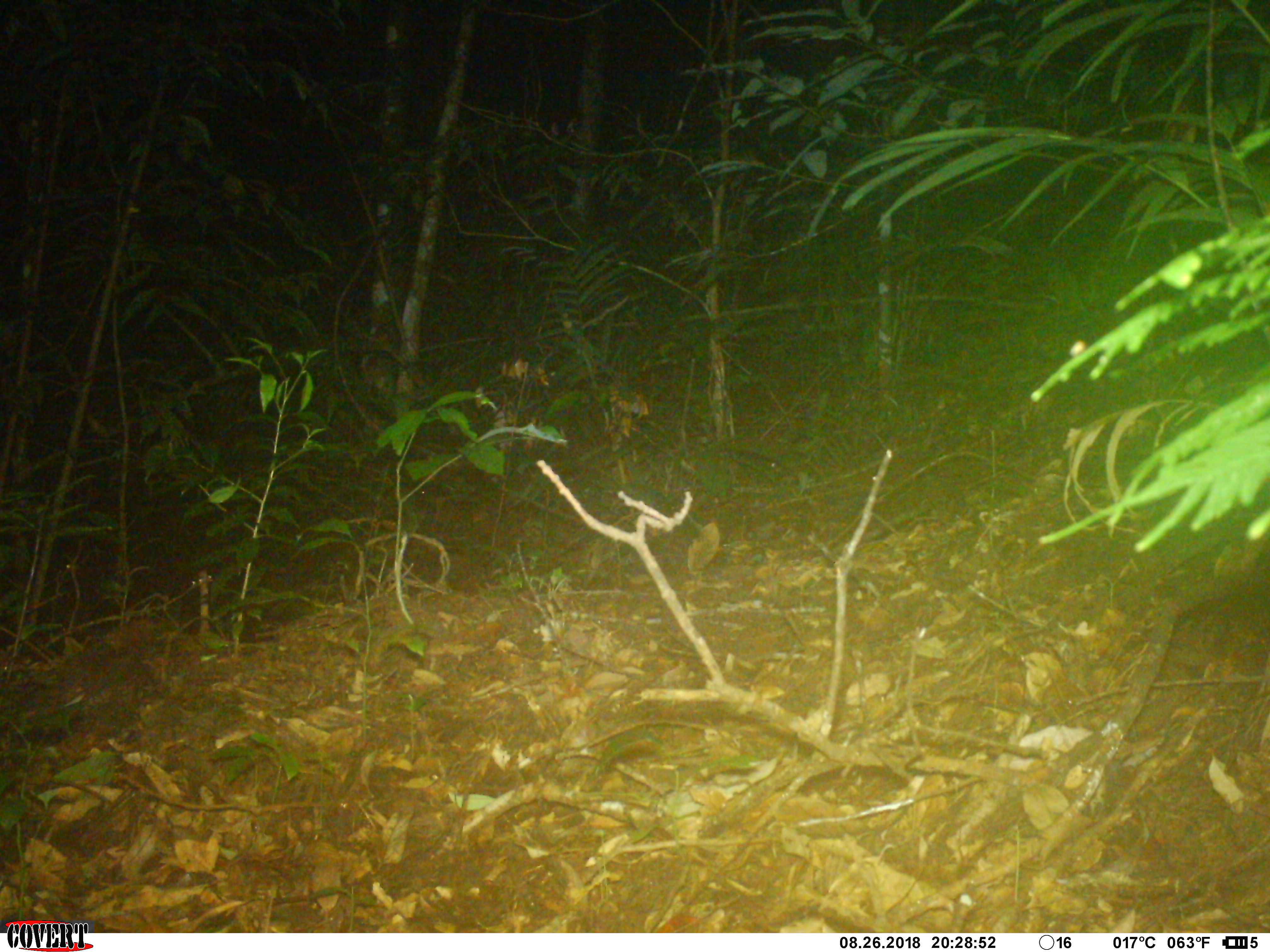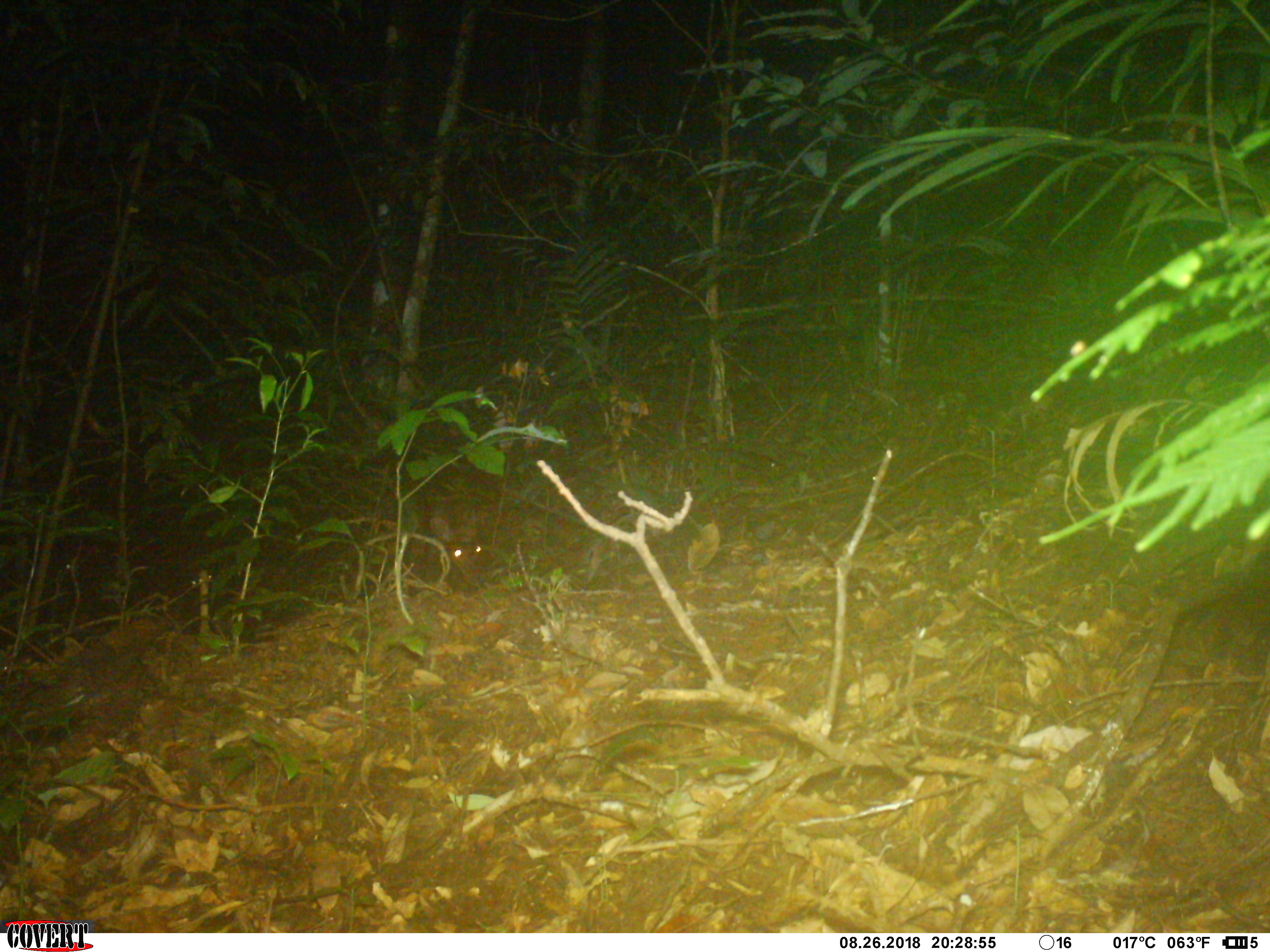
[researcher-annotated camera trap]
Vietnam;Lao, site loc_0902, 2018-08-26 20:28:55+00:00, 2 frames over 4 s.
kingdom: Animalia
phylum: Chordata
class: Mammalia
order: Artiodactyla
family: Cervidae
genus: Muntiacus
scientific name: Muntiacus rooseveltorum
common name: roosevelt's muntjac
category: roosevelts muntjac group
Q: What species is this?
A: Roosevelts muntjac group (roosevelt's muntjac) (Muntiacus rooseveltorum).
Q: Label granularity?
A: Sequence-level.